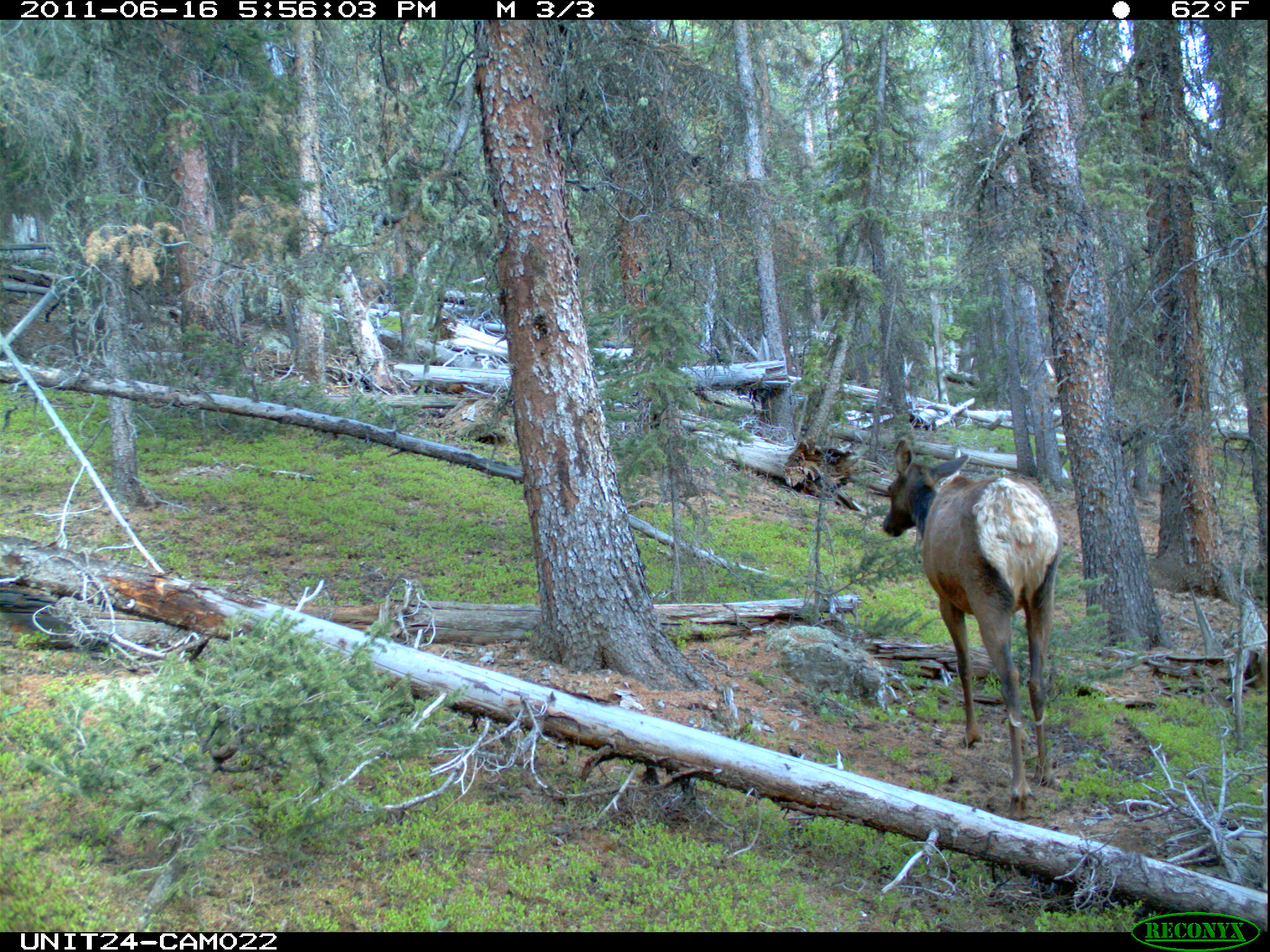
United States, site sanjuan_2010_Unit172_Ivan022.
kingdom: Animalia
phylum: Chordata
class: Mammalia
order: Artiodactyla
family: Cervidae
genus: Cervus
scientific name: Cervus elaphus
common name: red deer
Cervus elaphus (red deer).